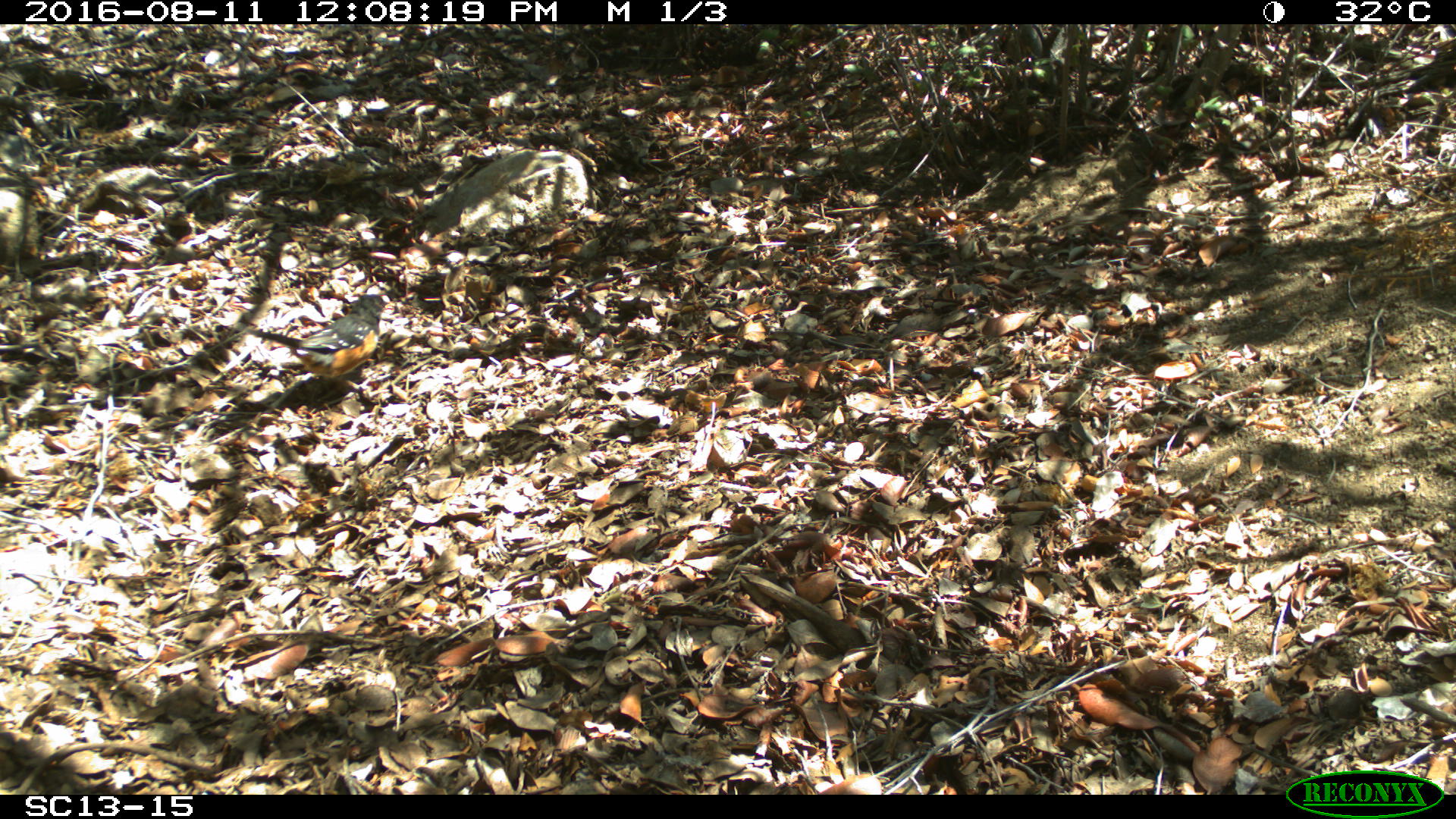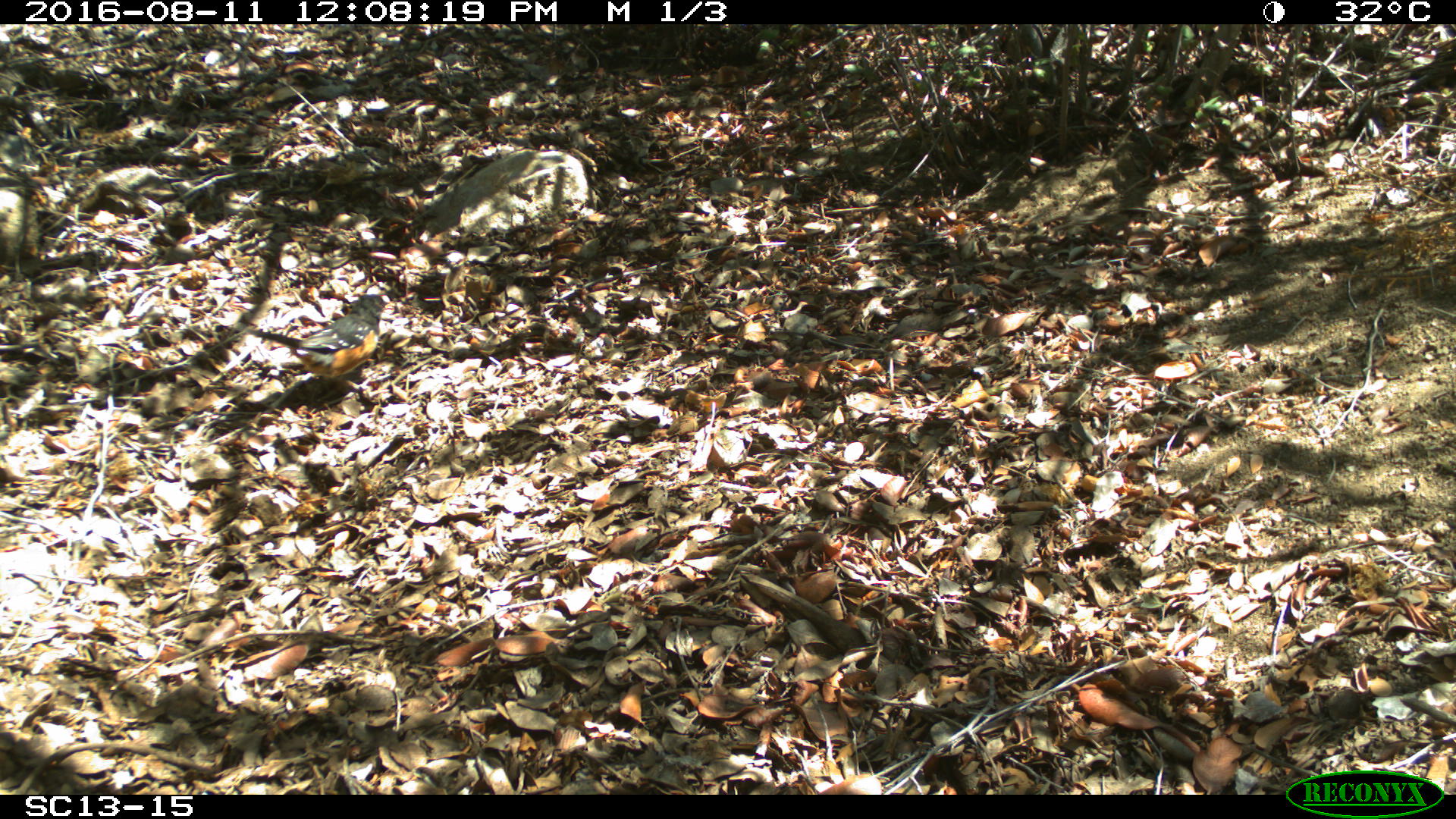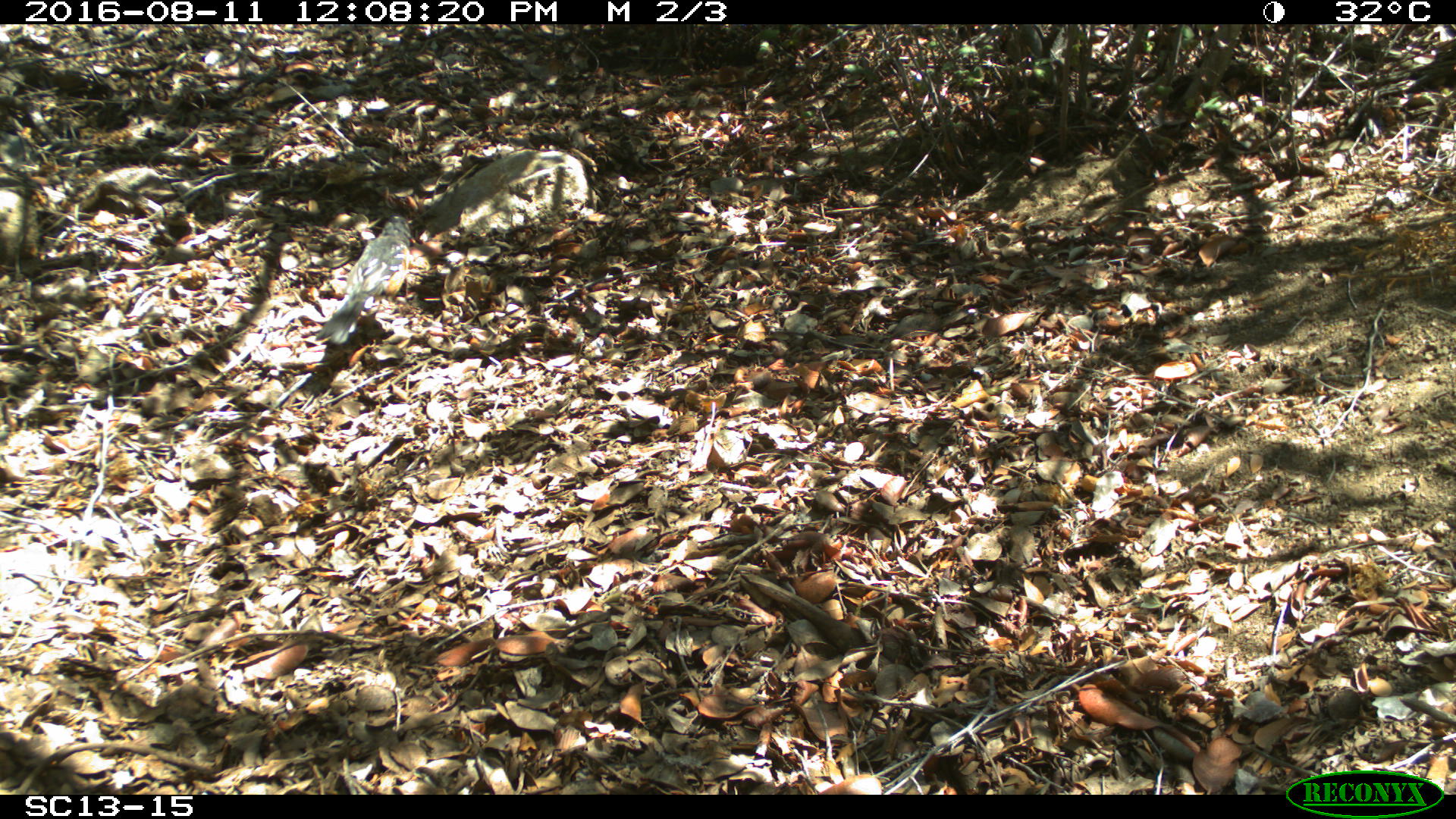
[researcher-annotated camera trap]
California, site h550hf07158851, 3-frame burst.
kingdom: Animalia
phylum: Chordata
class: Aves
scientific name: Aves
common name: bird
Bird (Aves).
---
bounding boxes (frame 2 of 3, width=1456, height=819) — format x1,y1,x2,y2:
bird: 245,293,389,403